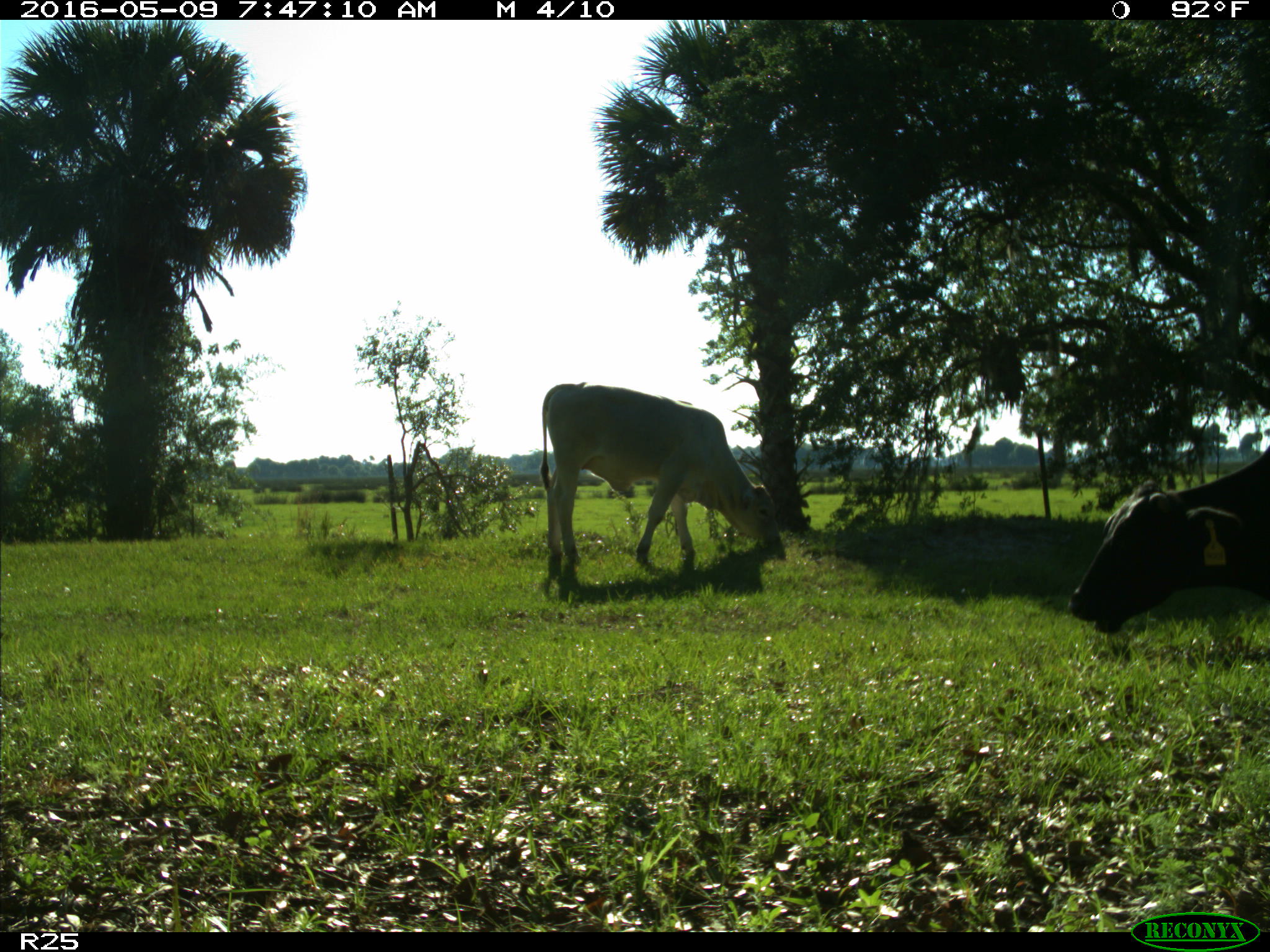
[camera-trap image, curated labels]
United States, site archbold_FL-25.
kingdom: Animalia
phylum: Chordata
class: Mammalia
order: Artiodactyla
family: Bovidae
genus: Bos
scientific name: Bos taurus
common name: domestic cow